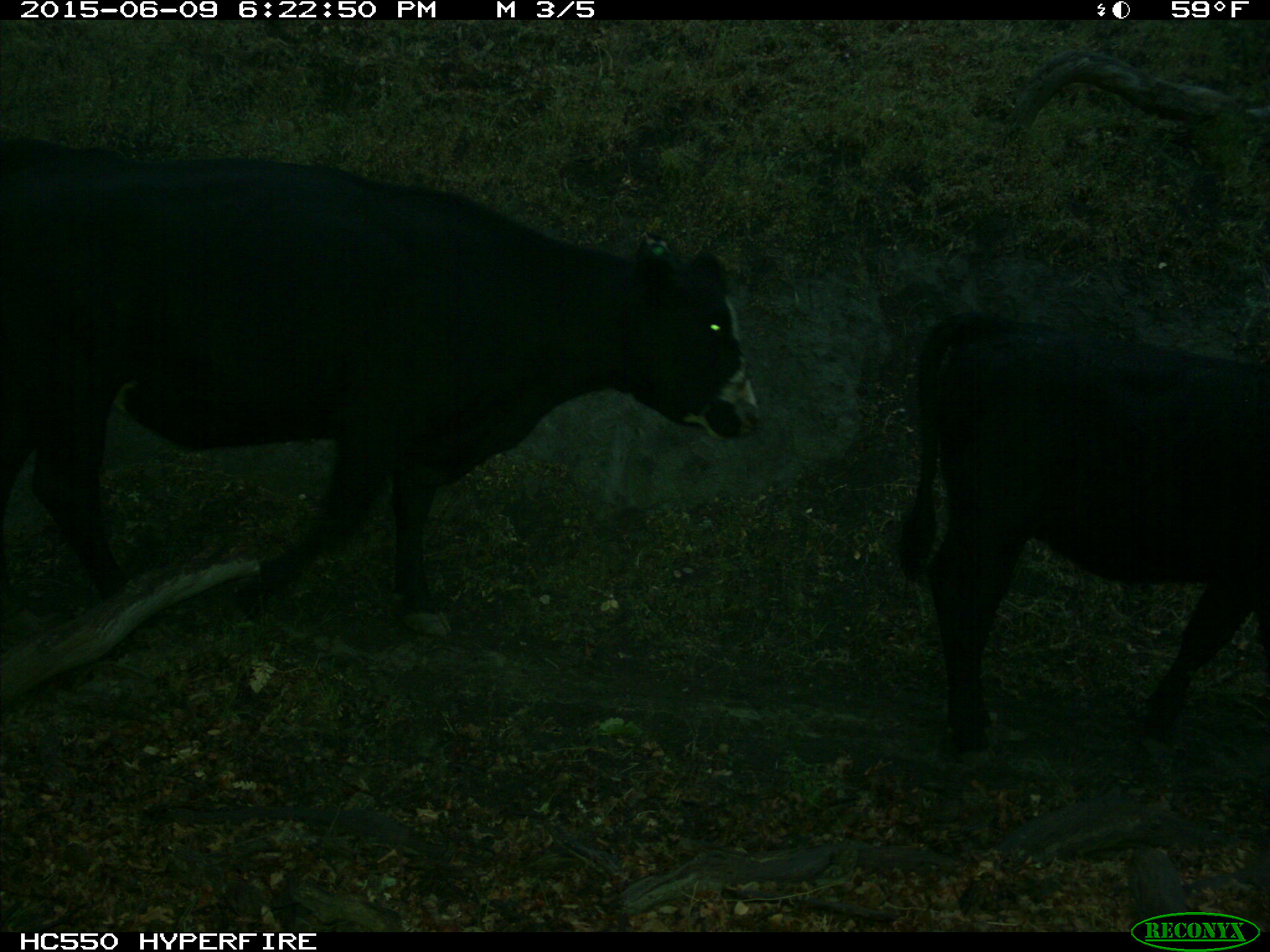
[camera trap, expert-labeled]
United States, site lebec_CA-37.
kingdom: Animalia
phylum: Chordata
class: Mammalia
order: Artiodactyla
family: Bovidae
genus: Bos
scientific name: Bos taurus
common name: domestic cow